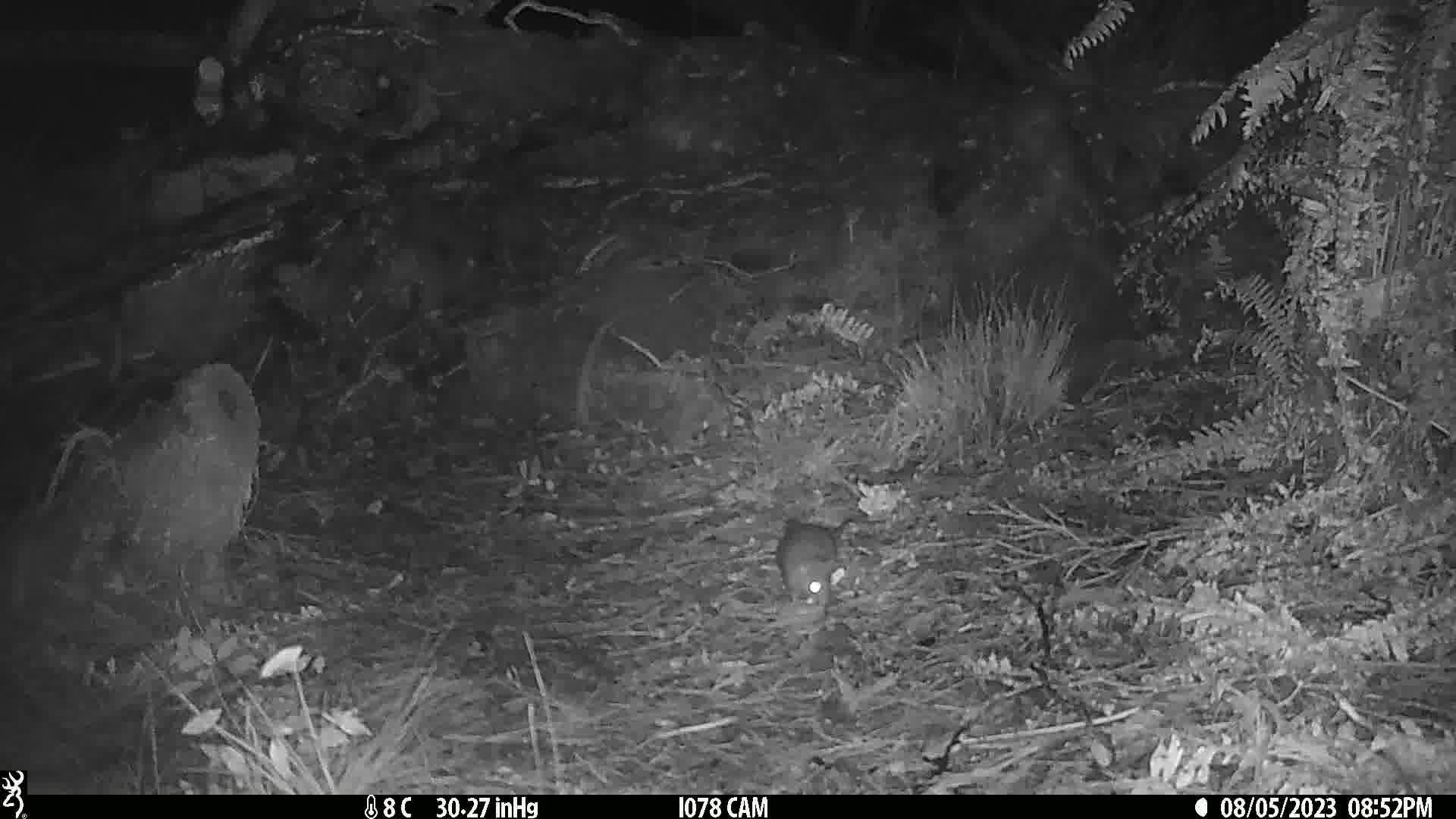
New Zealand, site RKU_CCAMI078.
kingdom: Animalia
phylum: Chordata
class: Mammalia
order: Rodentia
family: Muridae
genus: Rattus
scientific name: Rattus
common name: rat